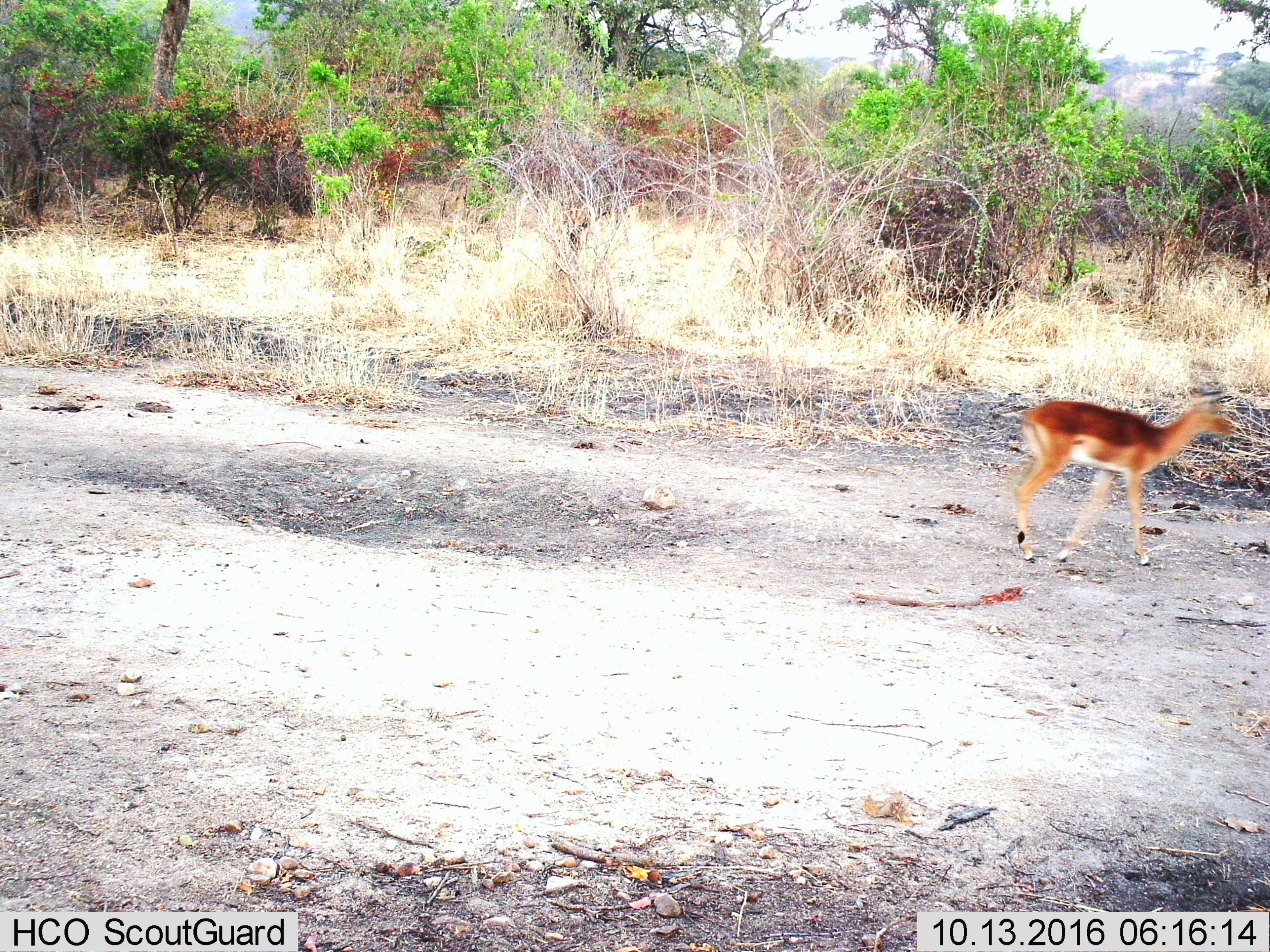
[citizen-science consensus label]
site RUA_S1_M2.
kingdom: Animalia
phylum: Chordata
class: Mammalia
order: Artiodactyla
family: Bovidae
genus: Aepyceros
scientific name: Aepyceros melampus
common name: impala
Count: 1.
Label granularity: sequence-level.